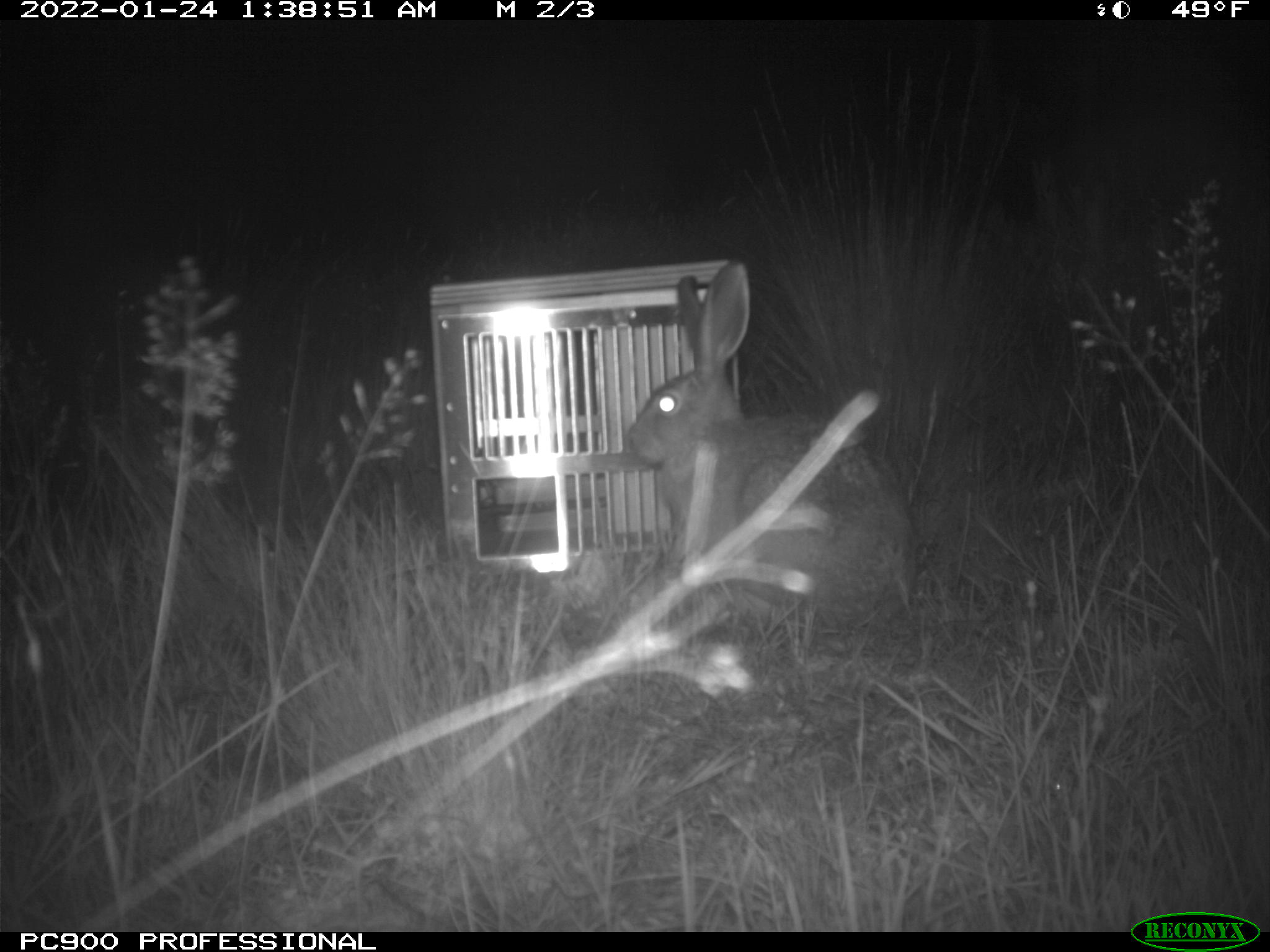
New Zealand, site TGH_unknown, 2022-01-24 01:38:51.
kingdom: Animalia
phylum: Chordata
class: Mammalia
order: Lagomorpha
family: Leporidae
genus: Lepus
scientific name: Lepus europaeus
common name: brown hare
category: hare